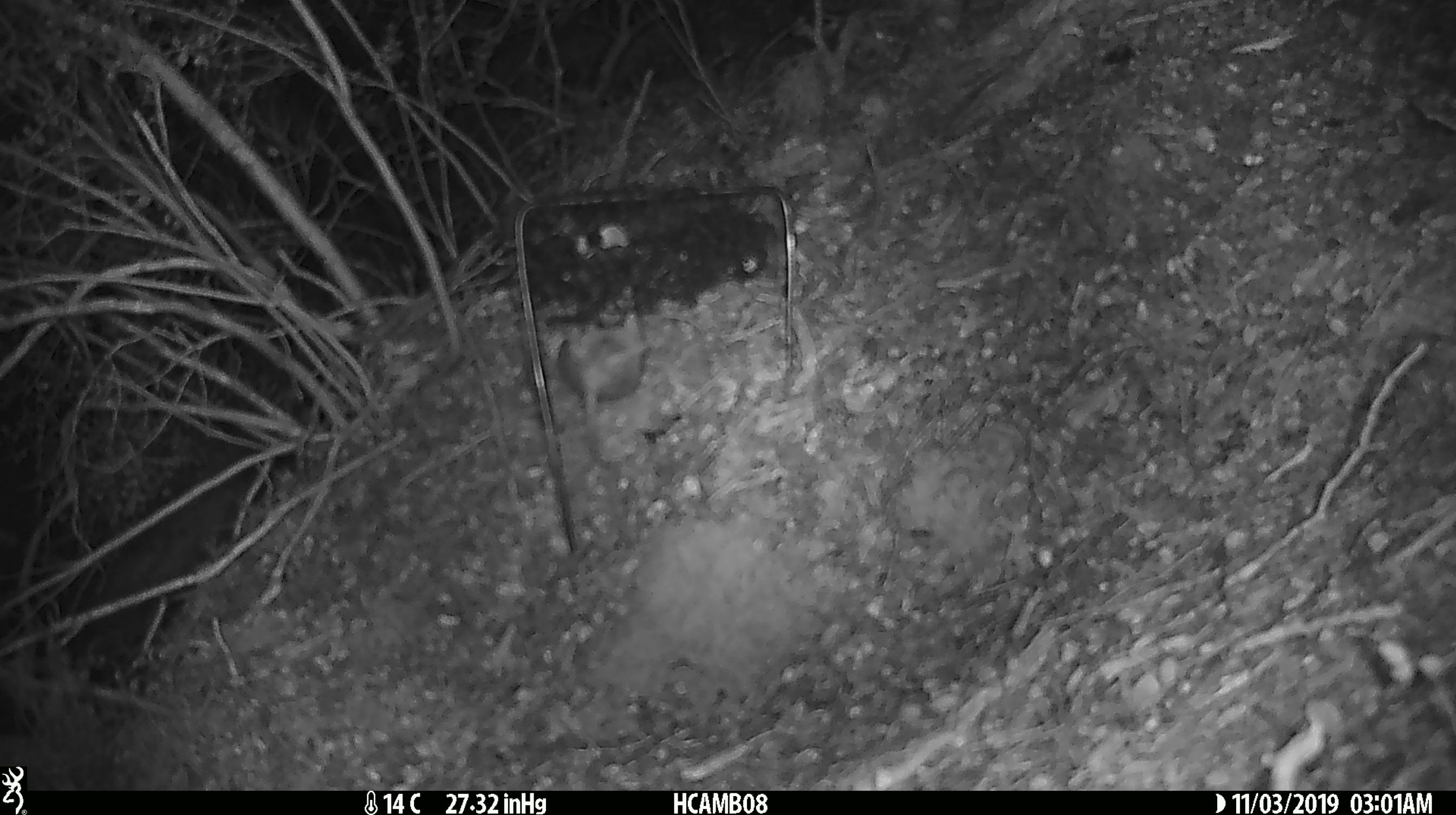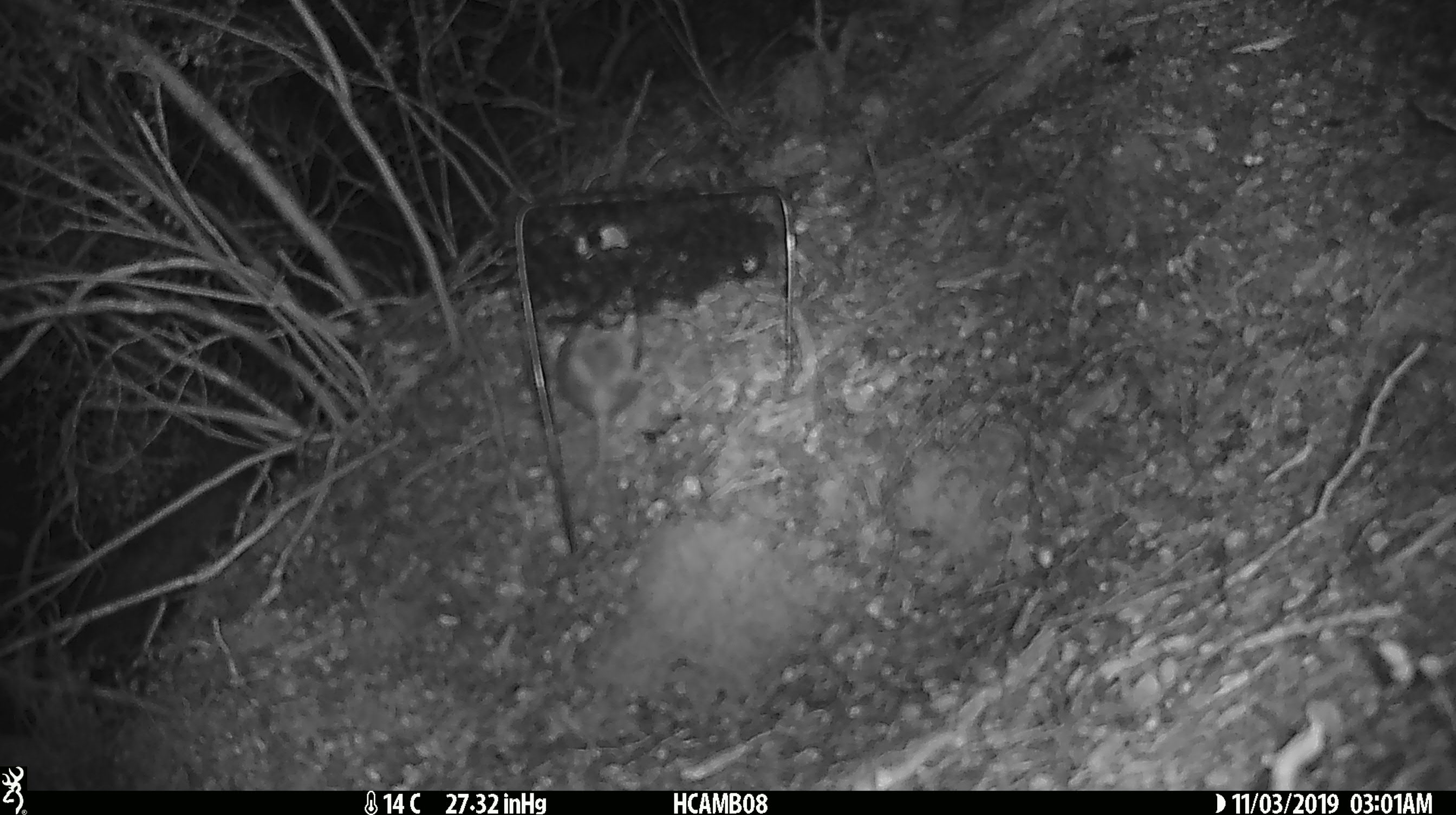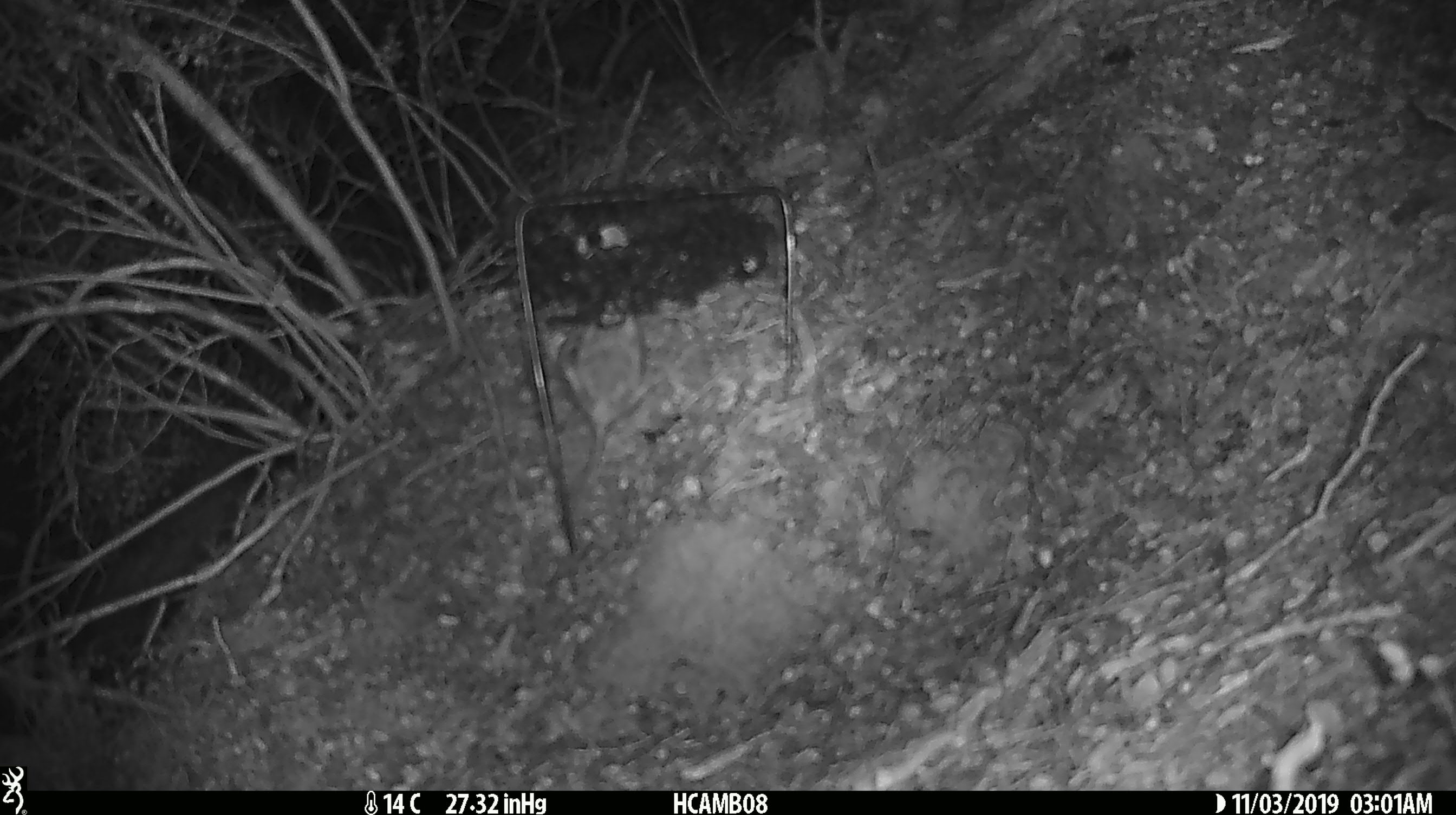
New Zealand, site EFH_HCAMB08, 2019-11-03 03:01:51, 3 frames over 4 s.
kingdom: Animalia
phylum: Chordata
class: Mammalia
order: Rodentia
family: Muridae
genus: Mus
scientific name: Mus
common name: mouse